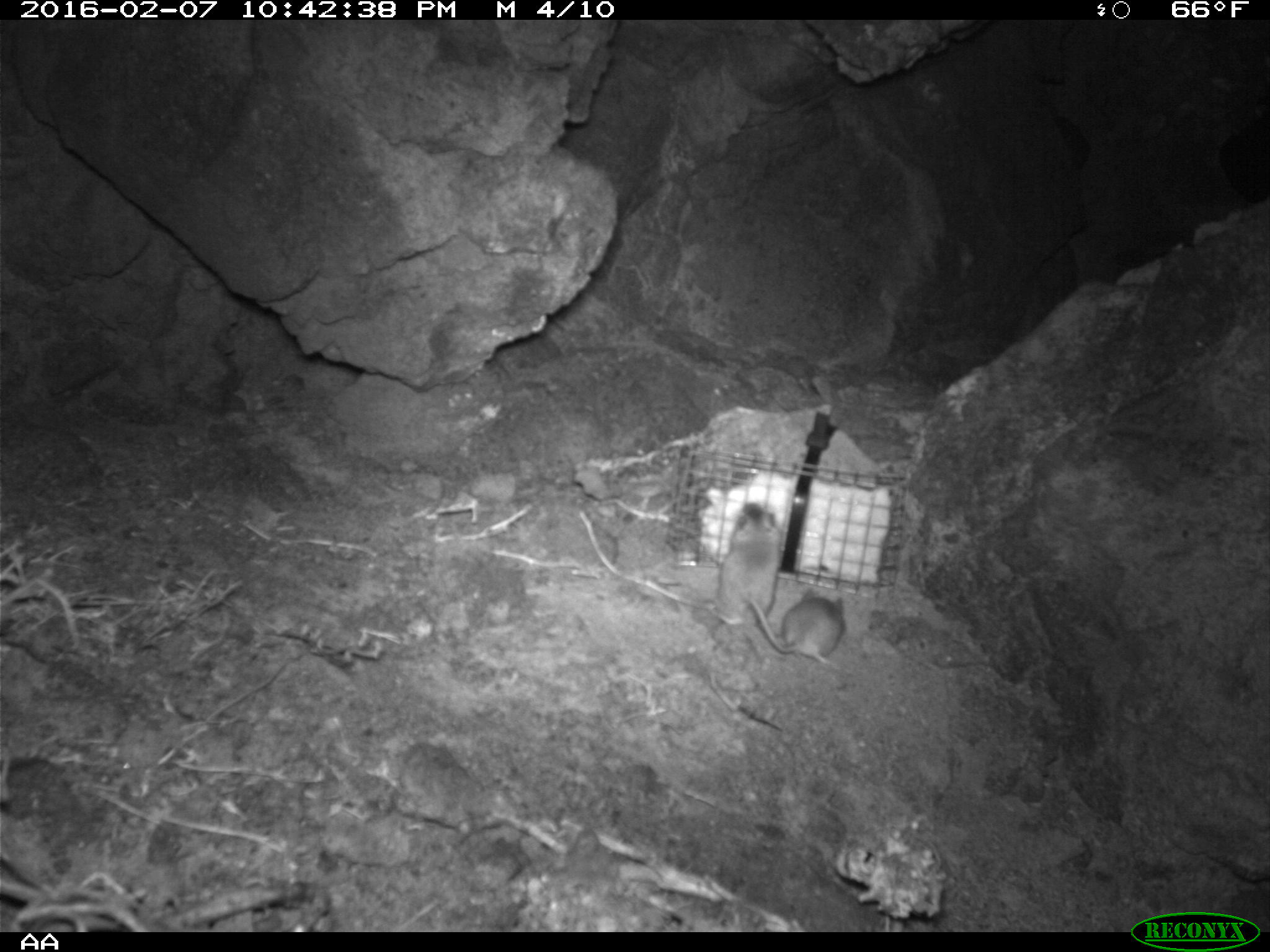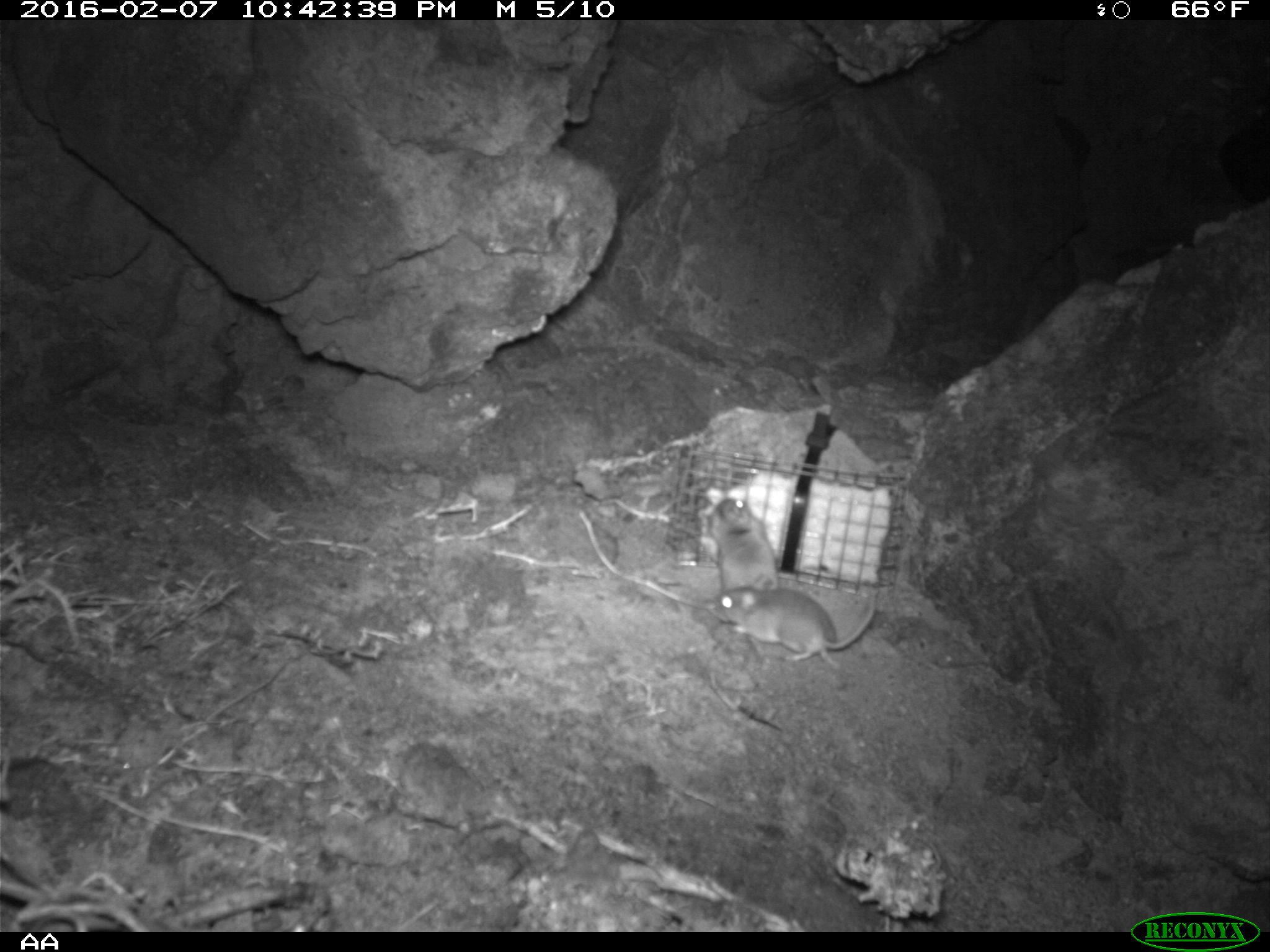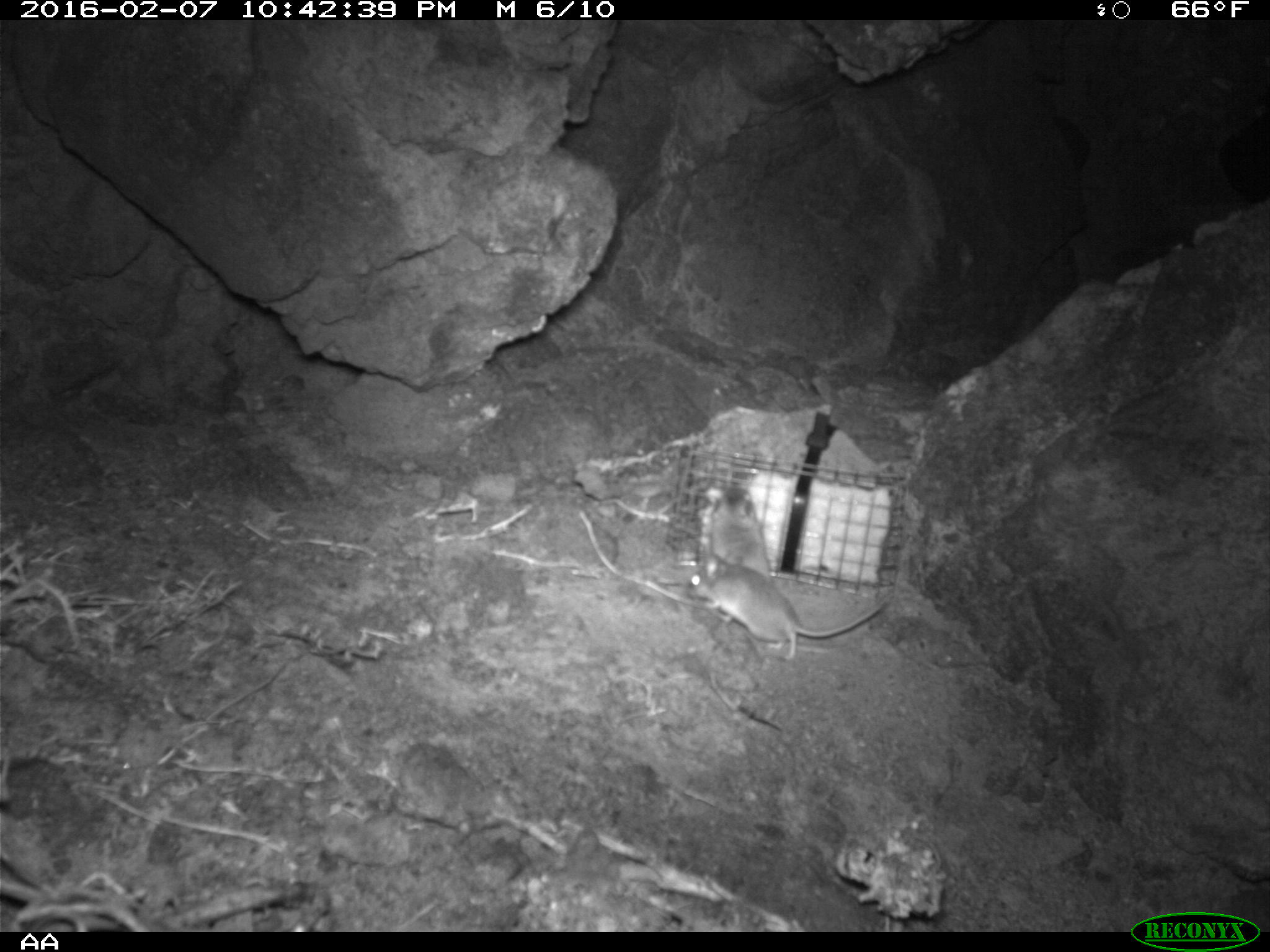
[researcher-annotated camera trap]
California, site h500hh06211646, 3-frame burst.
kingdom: Animalia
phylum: Chordata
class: Mammalia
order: Rodentia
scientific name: Rodentia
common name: rodent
Rodent (Rodentia).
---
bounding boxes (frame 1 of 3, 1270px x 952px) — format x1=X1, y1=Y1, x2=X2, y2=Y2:
rodent: x1=711, y1=503, x2=783, y2=625; x1=747, y1=588, x2=845, y2=664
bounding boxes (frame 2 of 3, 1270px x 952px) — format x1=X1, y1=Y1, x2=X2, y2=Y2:
rodent: x1=708, y1=584, x2=877, y2=684; x1=710, y1=497, x2=780, y2=593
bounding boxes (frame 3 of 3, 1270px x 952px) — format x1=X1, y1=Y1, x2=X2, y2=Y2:
rodent: x1=683, y1=554, x2=887, y2=659; x1=707, y1=490, x2=771, y2=573